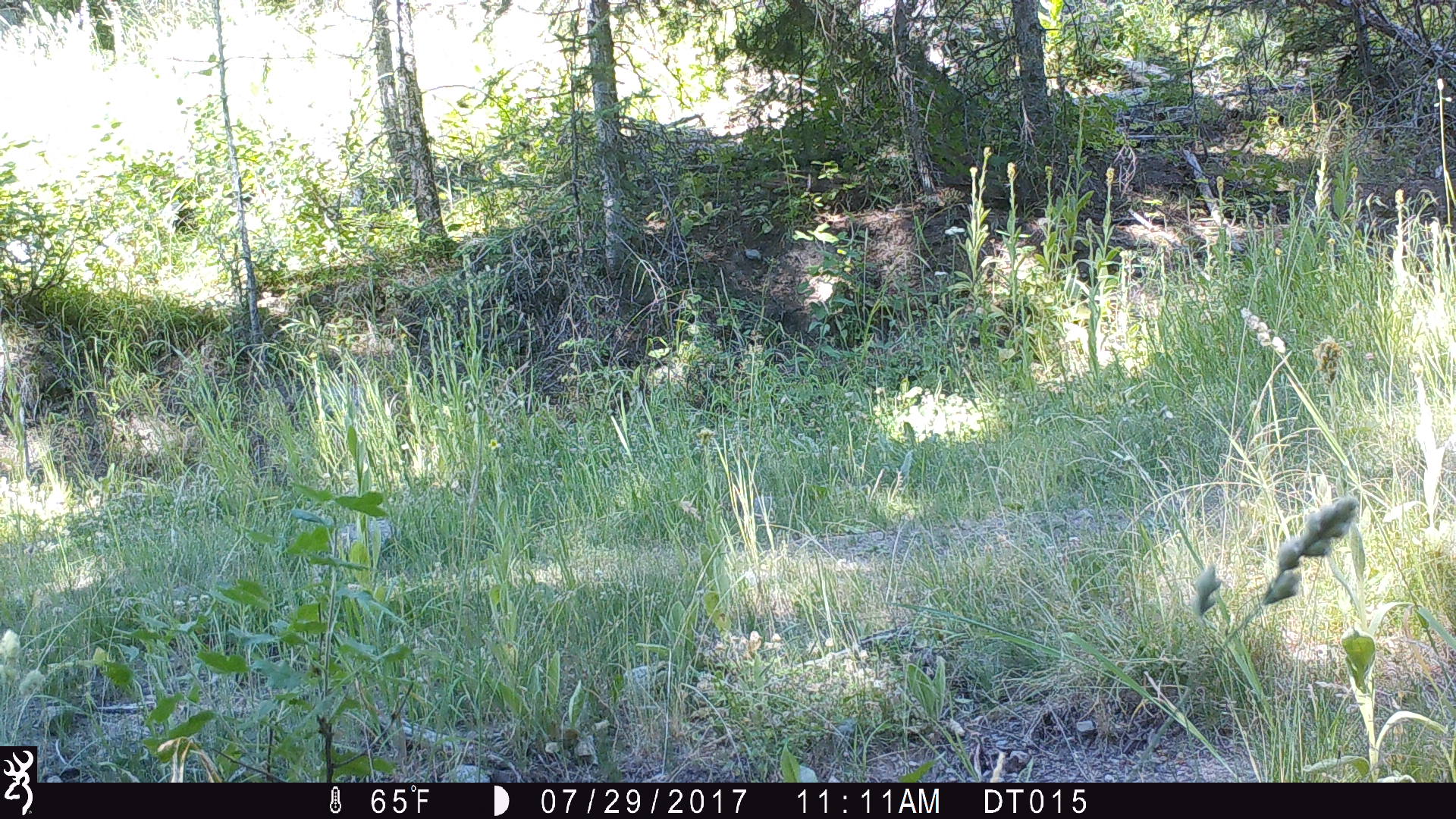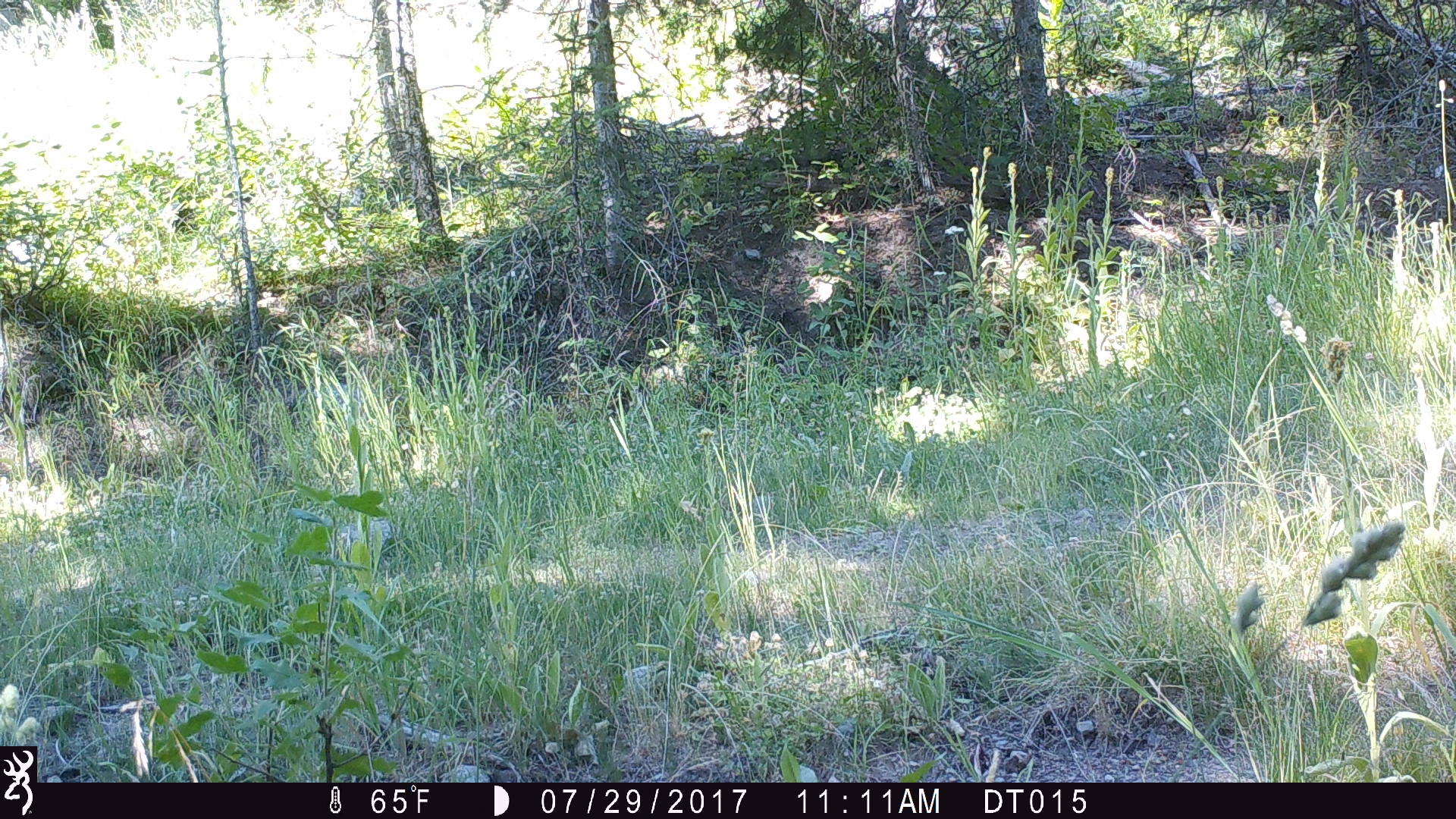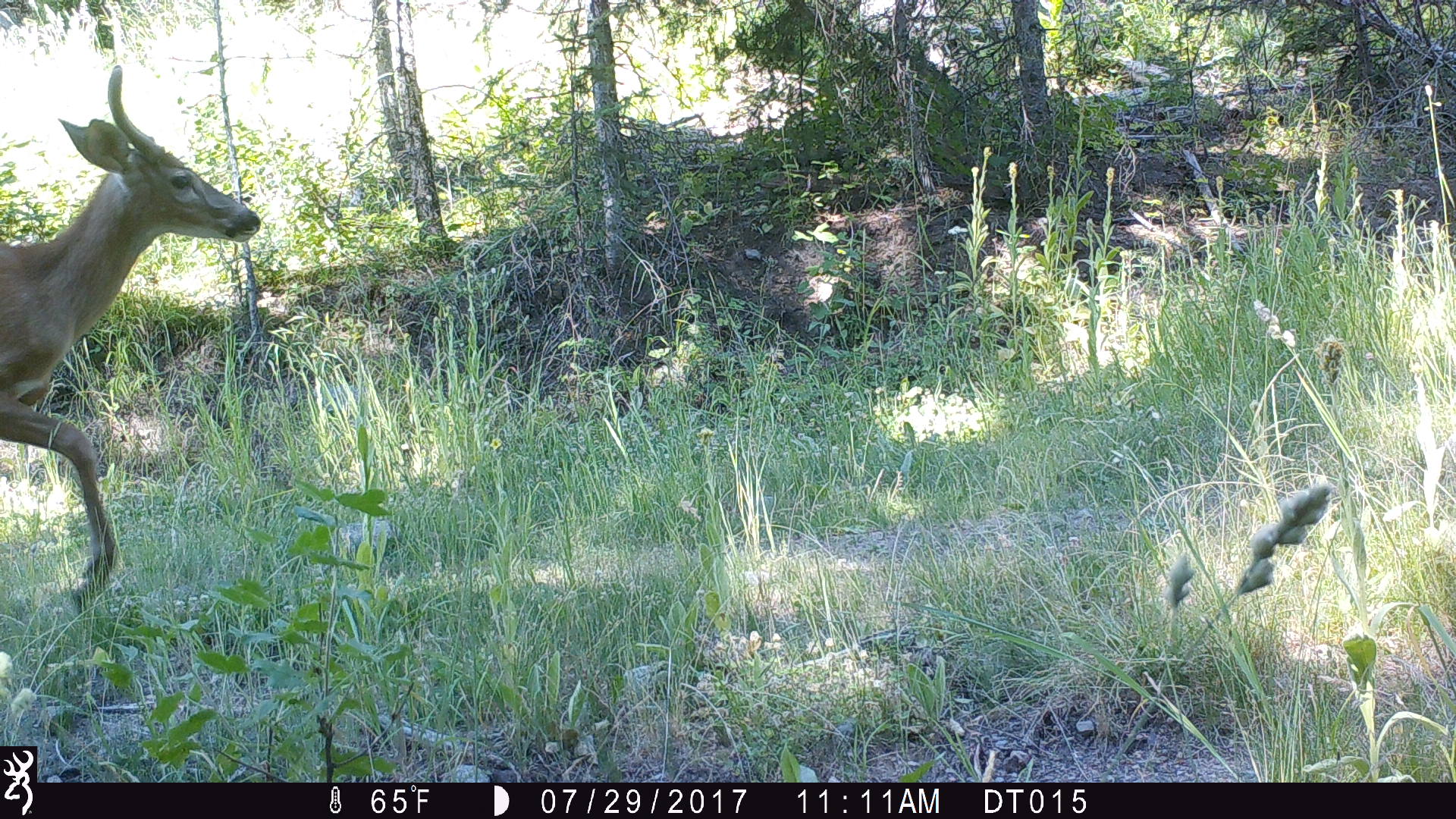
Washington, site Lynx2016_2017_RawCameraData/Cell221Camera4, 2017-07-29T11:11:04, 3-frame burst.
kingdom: Animalia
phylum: Chordata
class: Mammalia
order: Artiodactyla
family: Cervidae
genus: Odocoileus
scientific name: Odocoileus virginianus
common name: white-tailed deer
Odocoileus virginianus (white-tailed deer). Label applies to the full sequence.